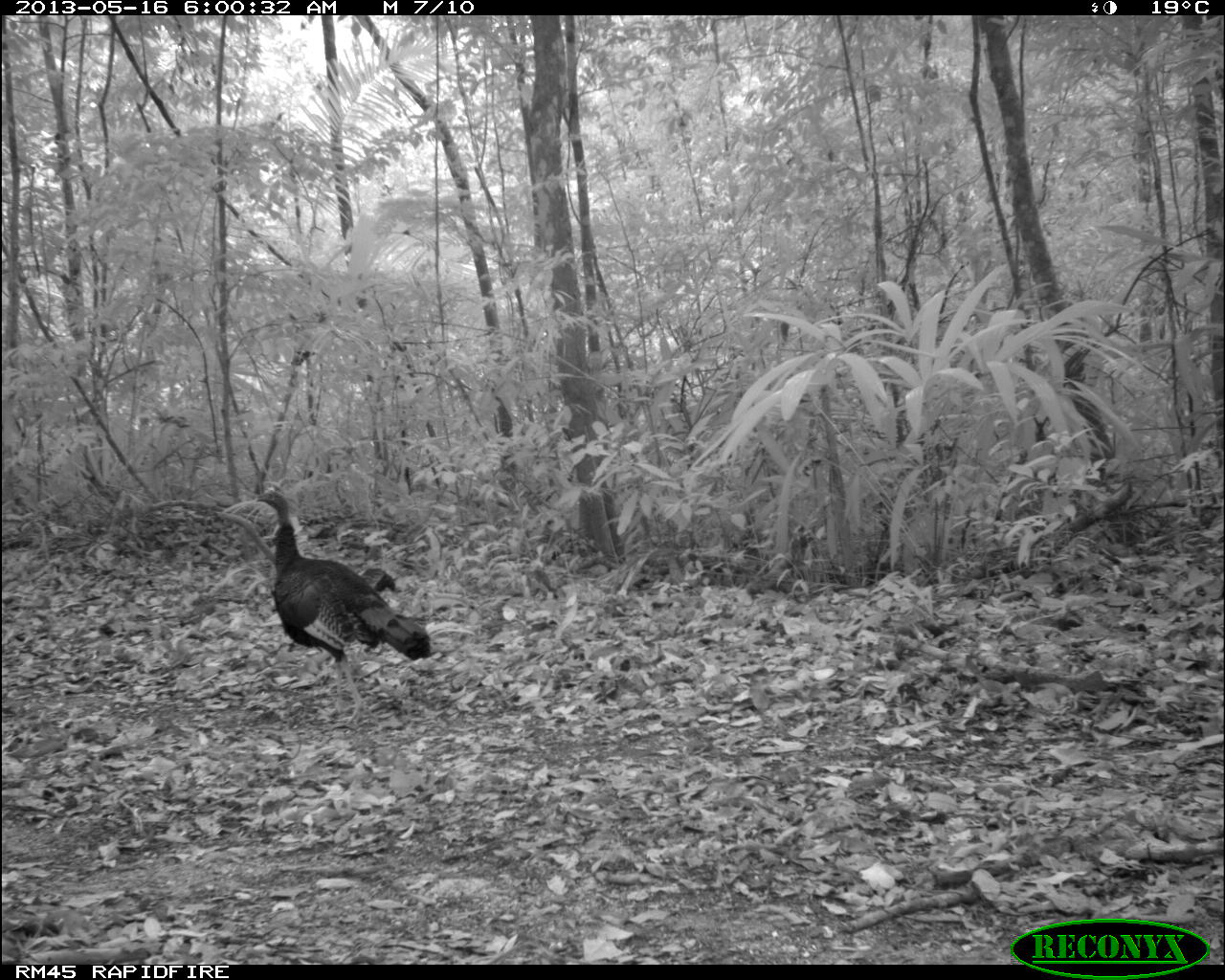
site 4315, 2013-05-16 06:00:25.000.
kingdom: Animalia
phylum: Chordata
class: Aves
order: Galliformes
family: Phasianidae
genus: Meleagris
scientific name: Meleagris ocellata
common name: ocellated turkey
Meleagris ocellata (ocellated turkey), count 1, sex male.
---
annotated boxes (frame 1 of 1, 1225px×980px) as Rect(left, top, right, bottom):
meleagris ocellata: Rect(255, 488, 431, 723); Rect(358, 566, 395, 593)